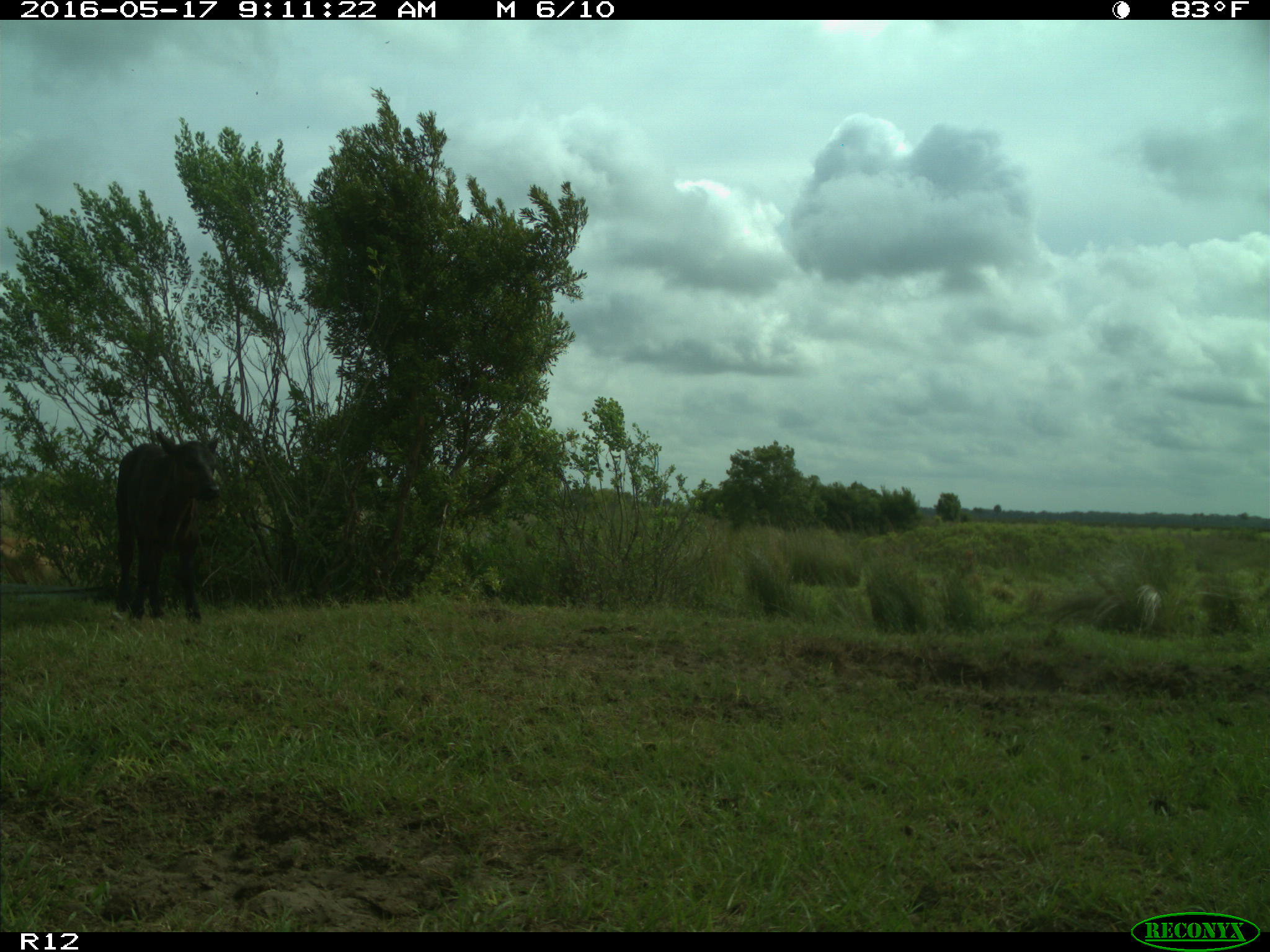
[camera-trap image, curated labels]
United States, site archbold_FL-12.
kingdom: Animalia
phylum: Chordata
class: Mammalia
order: Artiodactyla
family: Bovidae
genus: Bos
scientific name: Bos taurus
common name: domestic cow